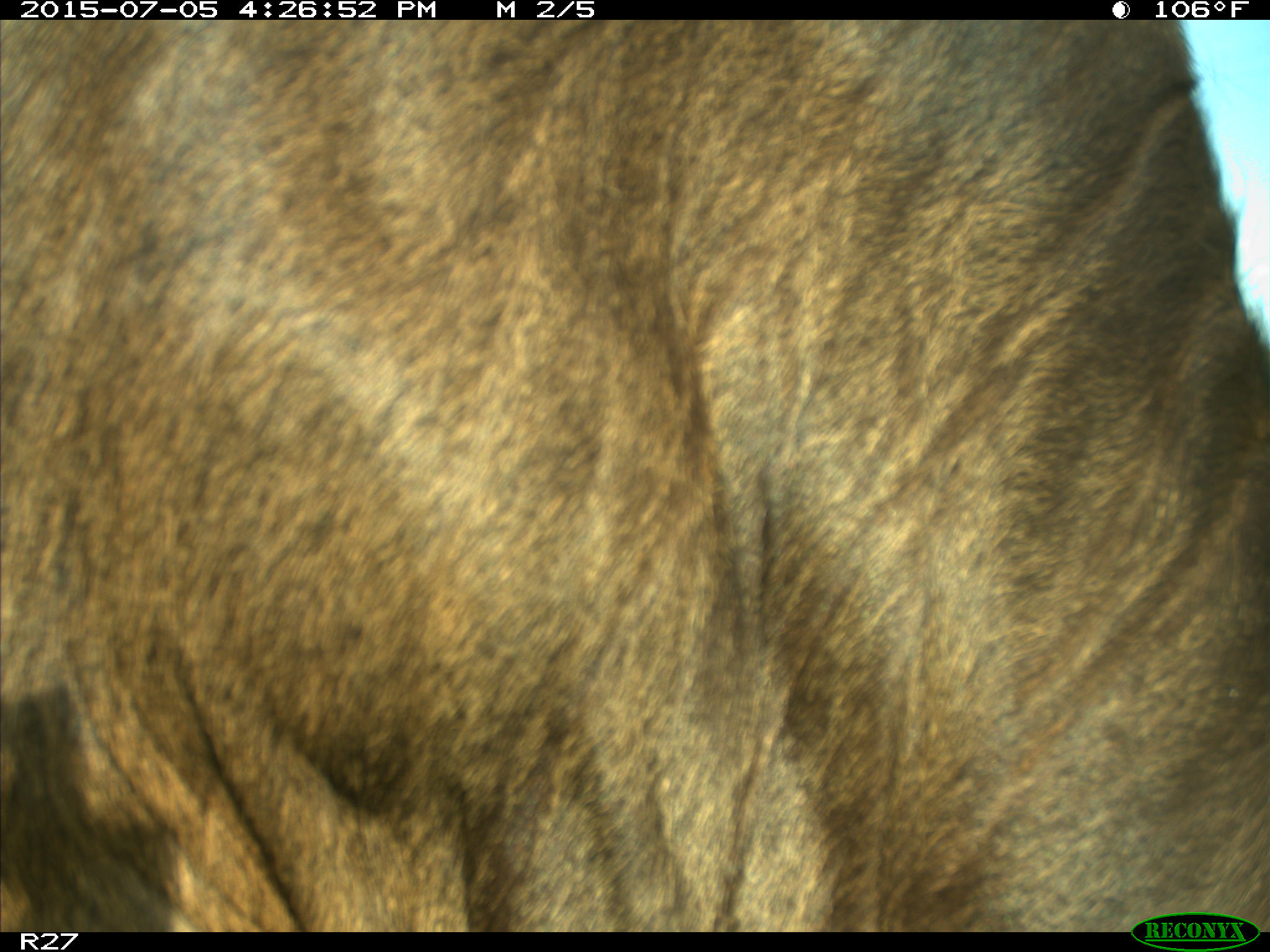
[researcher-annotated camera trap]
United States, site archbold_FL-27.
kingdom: Animalia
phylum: Chordata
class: Mammalia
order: Artiodactyla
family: Bovidae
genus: Bos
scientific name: Bos taurus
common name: domestic cow